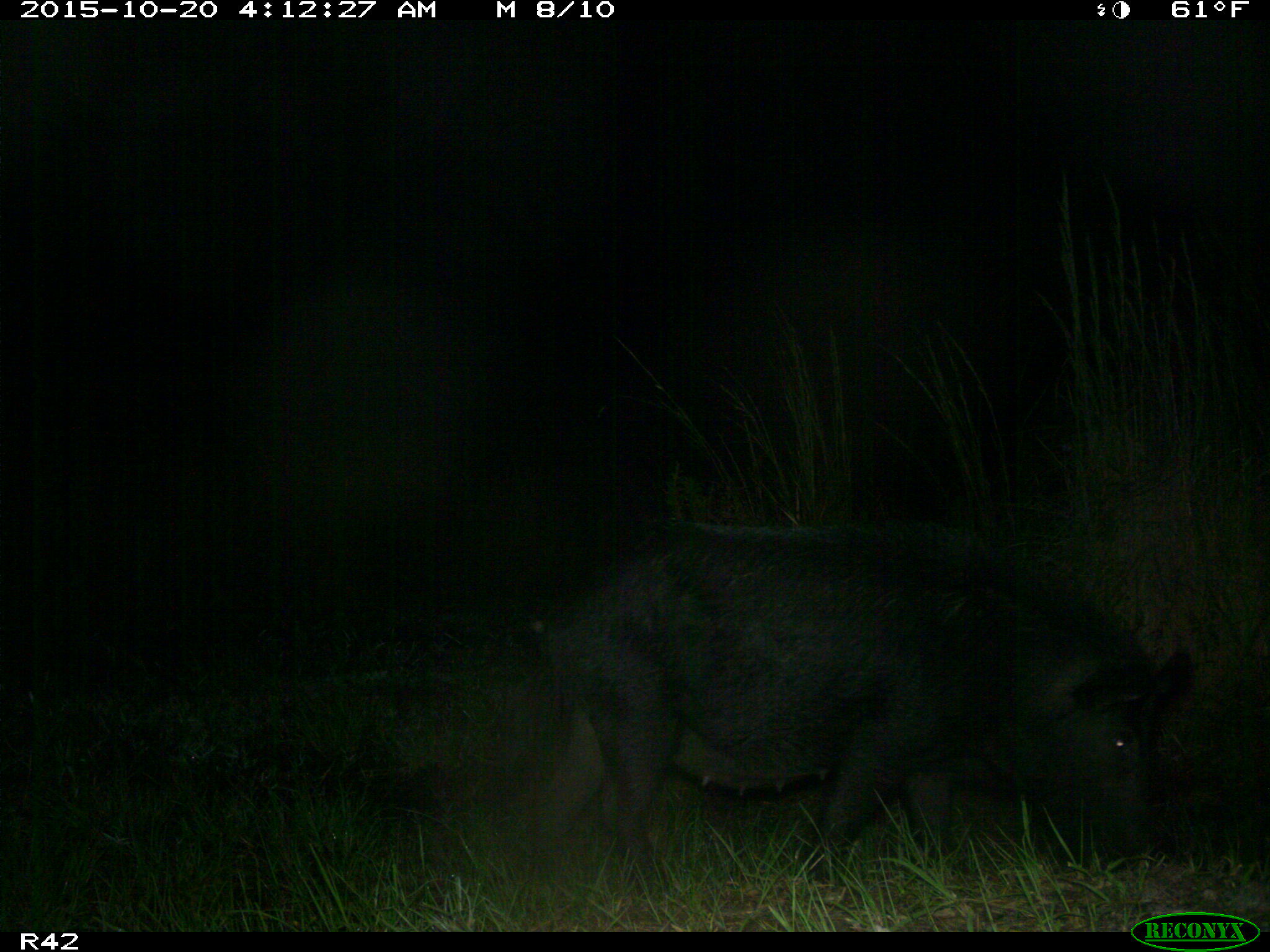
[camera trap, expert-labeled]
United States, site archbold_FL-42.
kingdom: Animalia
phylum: Chordata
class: Mammalia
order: Artiodactyla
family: Suidae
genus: Sus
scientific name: Sus scrofa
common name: wild boar